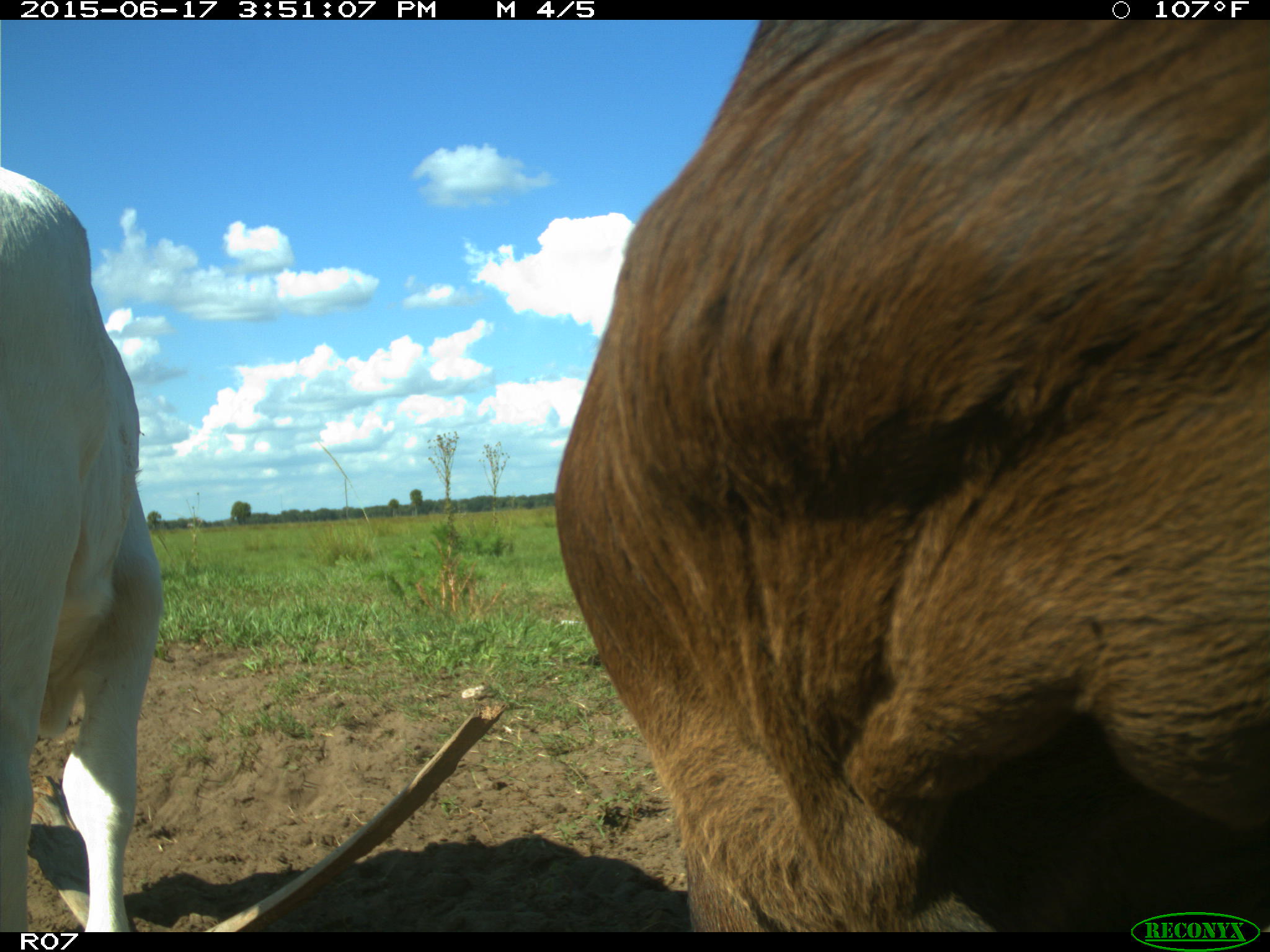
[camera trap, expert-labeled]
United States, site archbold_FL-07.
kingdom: Animalia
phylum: Chordata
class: Mammalia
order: Artiodactyla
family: Bovidae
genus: Bos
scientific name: Bos taurus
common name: domestic cow